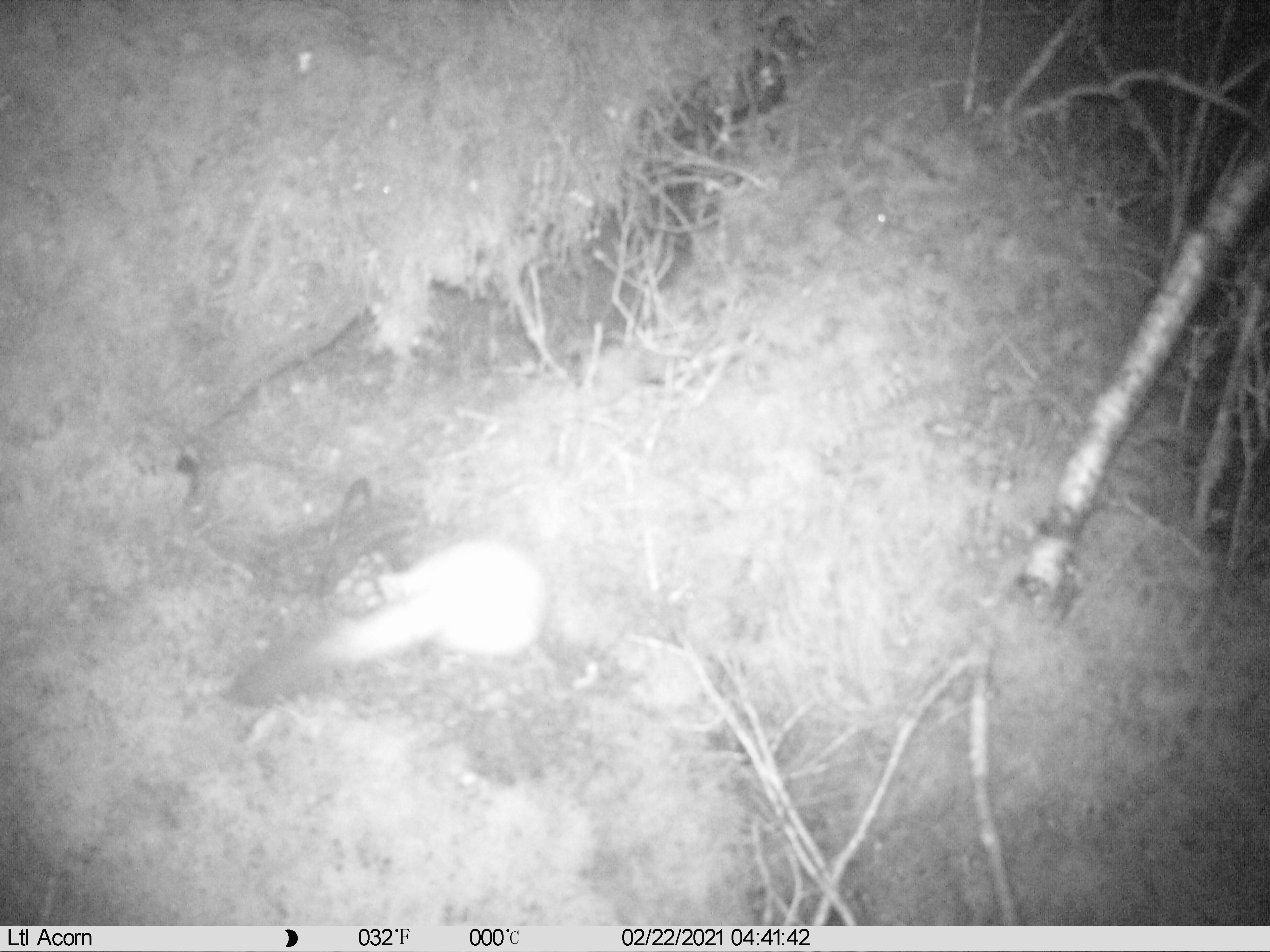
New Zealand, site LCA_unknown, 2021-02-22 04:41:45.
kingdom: Animalia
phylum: Chordata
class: Mammalia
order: Carnivora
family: Mustelidae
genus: Mustela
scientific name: Mustela erminea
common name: stoat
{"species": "stoat (Mustela erminea)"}